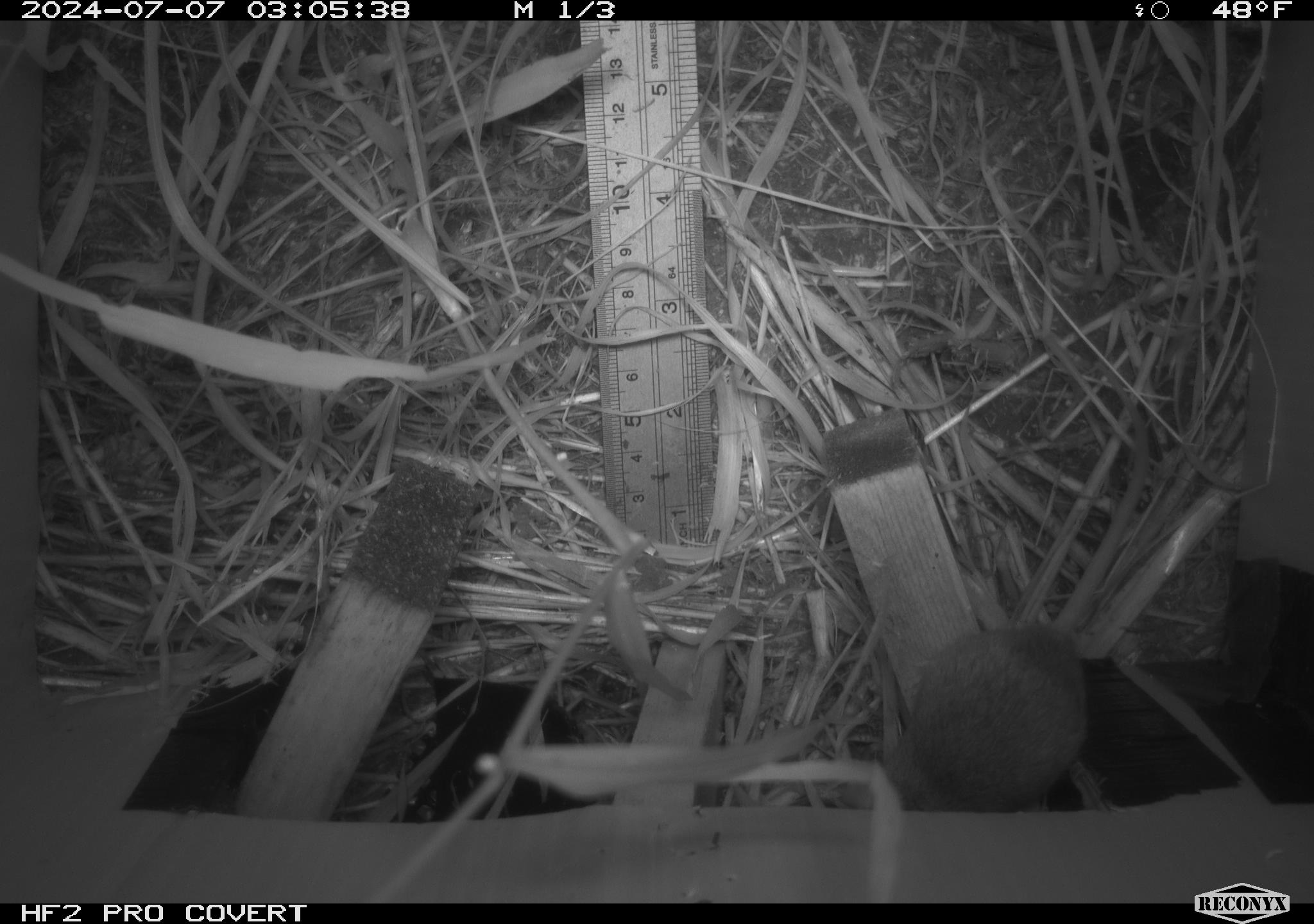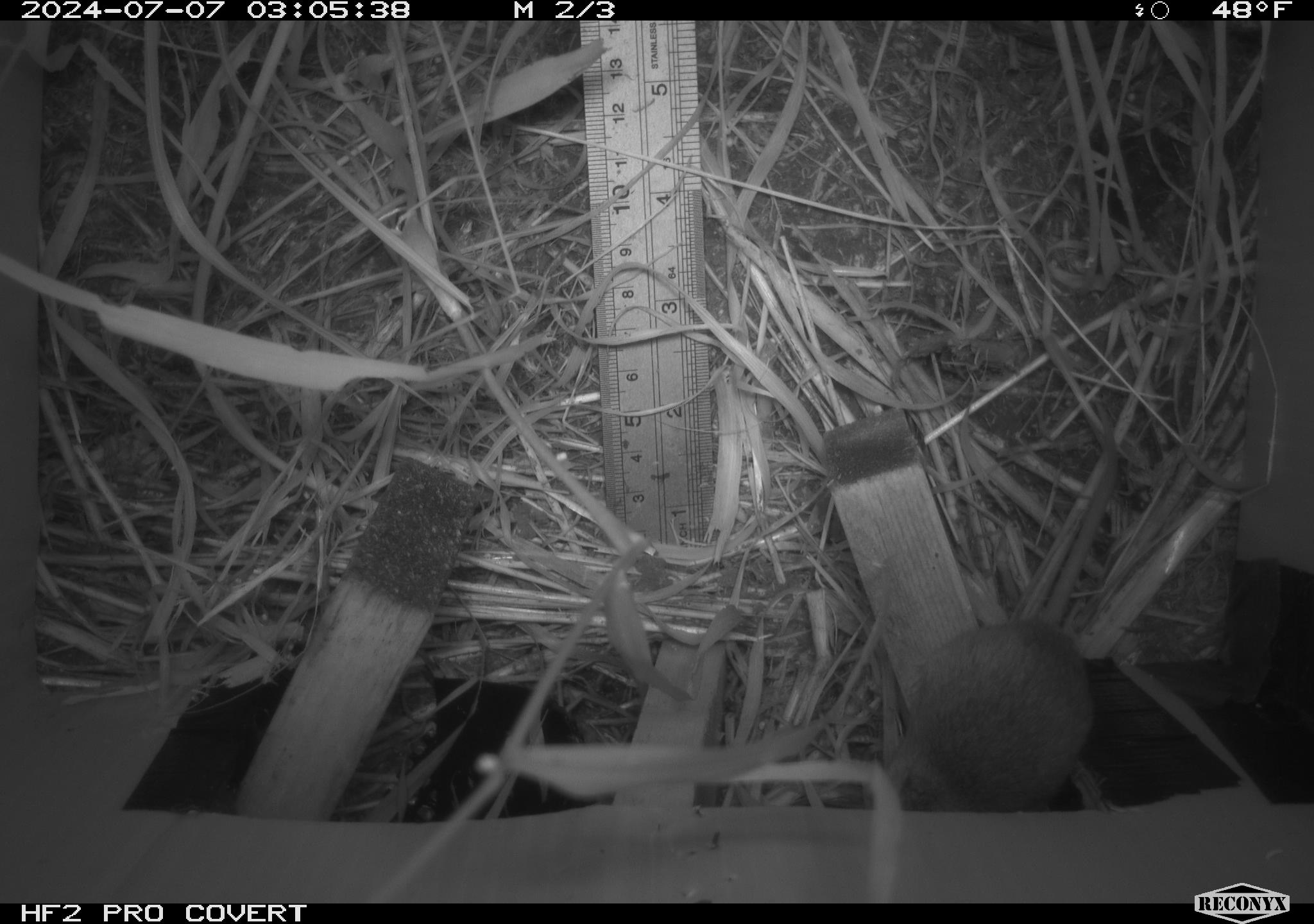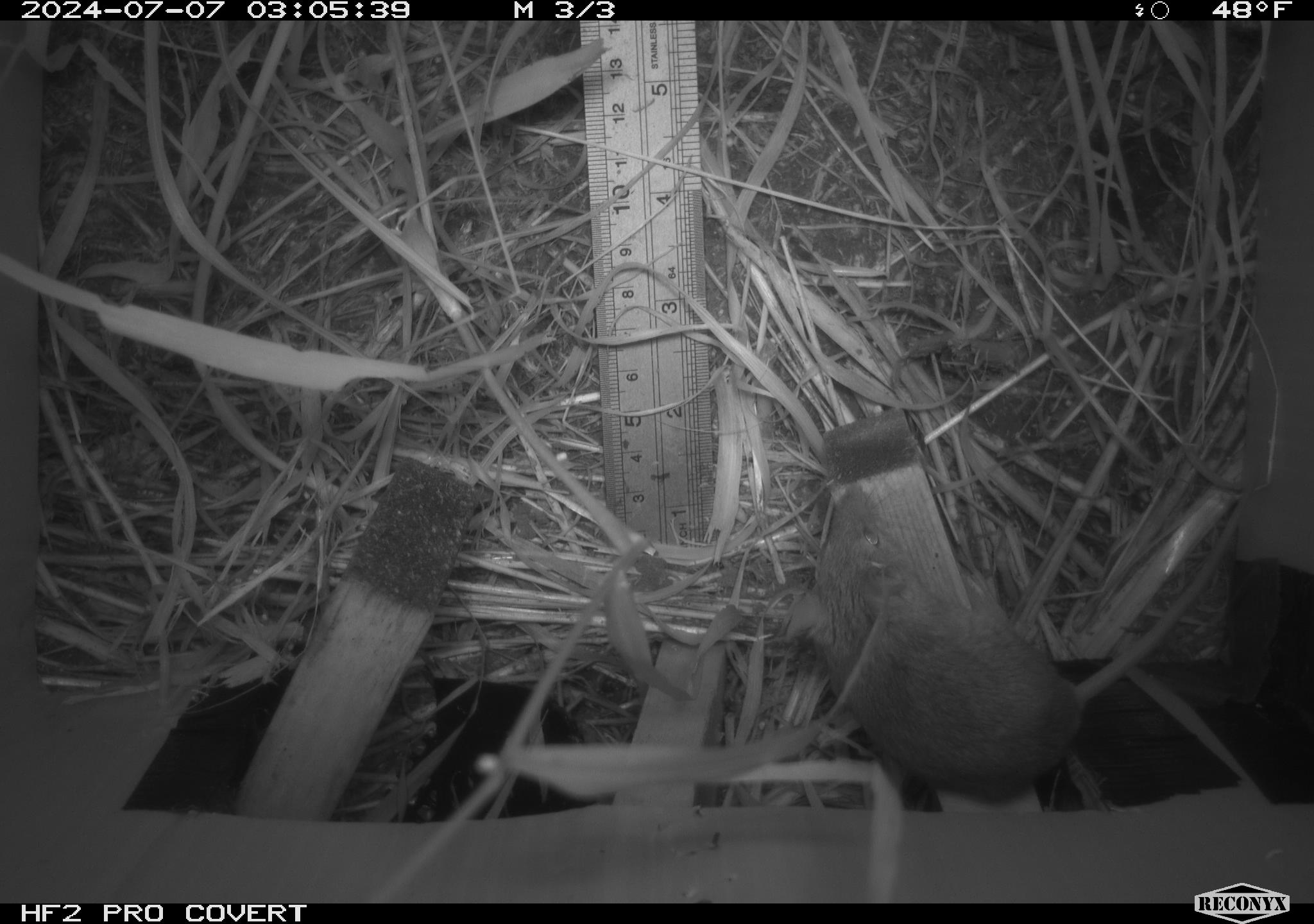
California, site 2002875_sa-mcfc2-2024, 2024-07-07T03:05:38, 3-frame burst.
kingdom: Animalia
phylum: Chordata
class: Mammalia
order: Rodentia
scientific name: Rodentia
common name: rodent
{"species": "rodent (Rodentia)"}